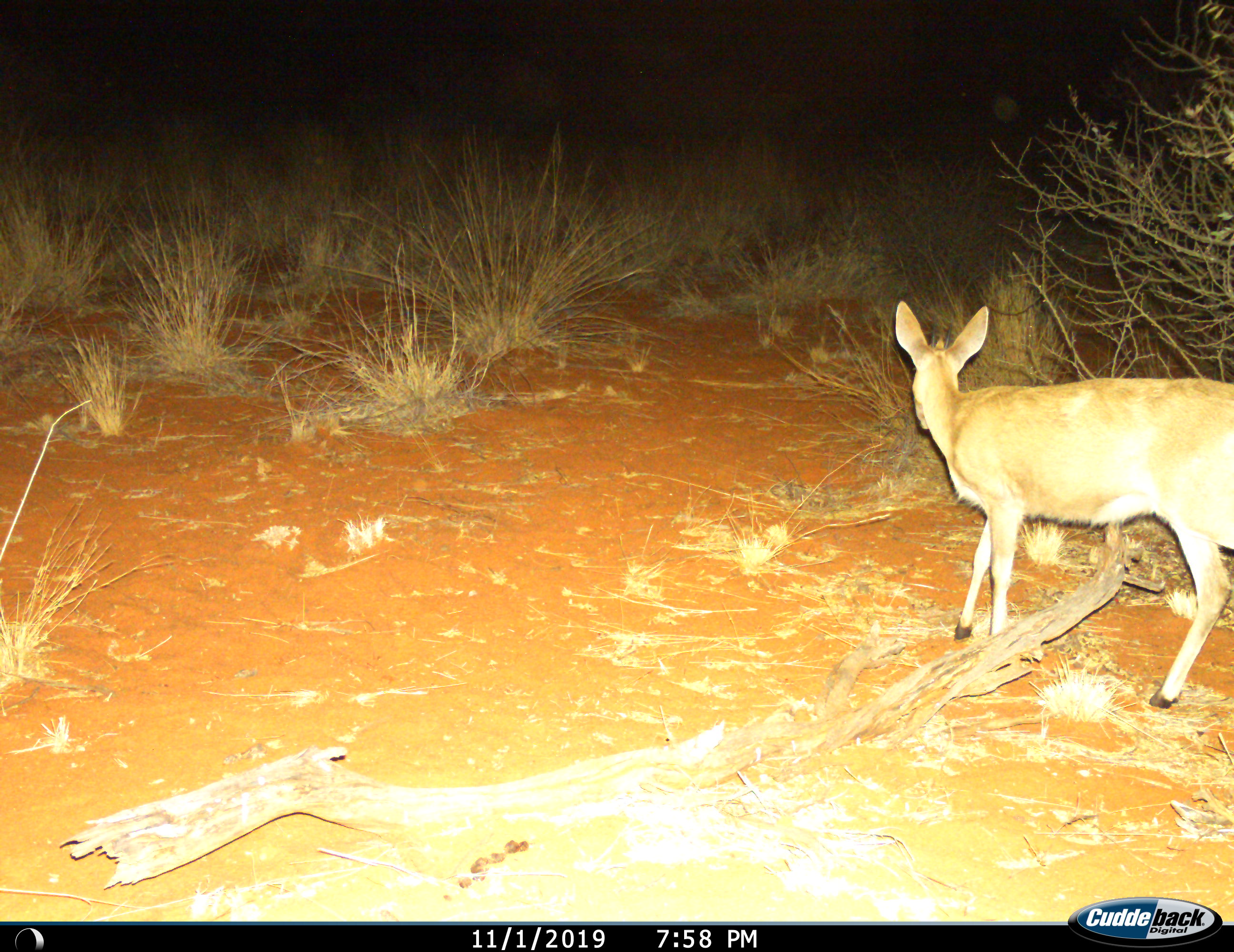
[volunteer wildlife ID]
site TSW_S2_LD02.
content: unidentified animal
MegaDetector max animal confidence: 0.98